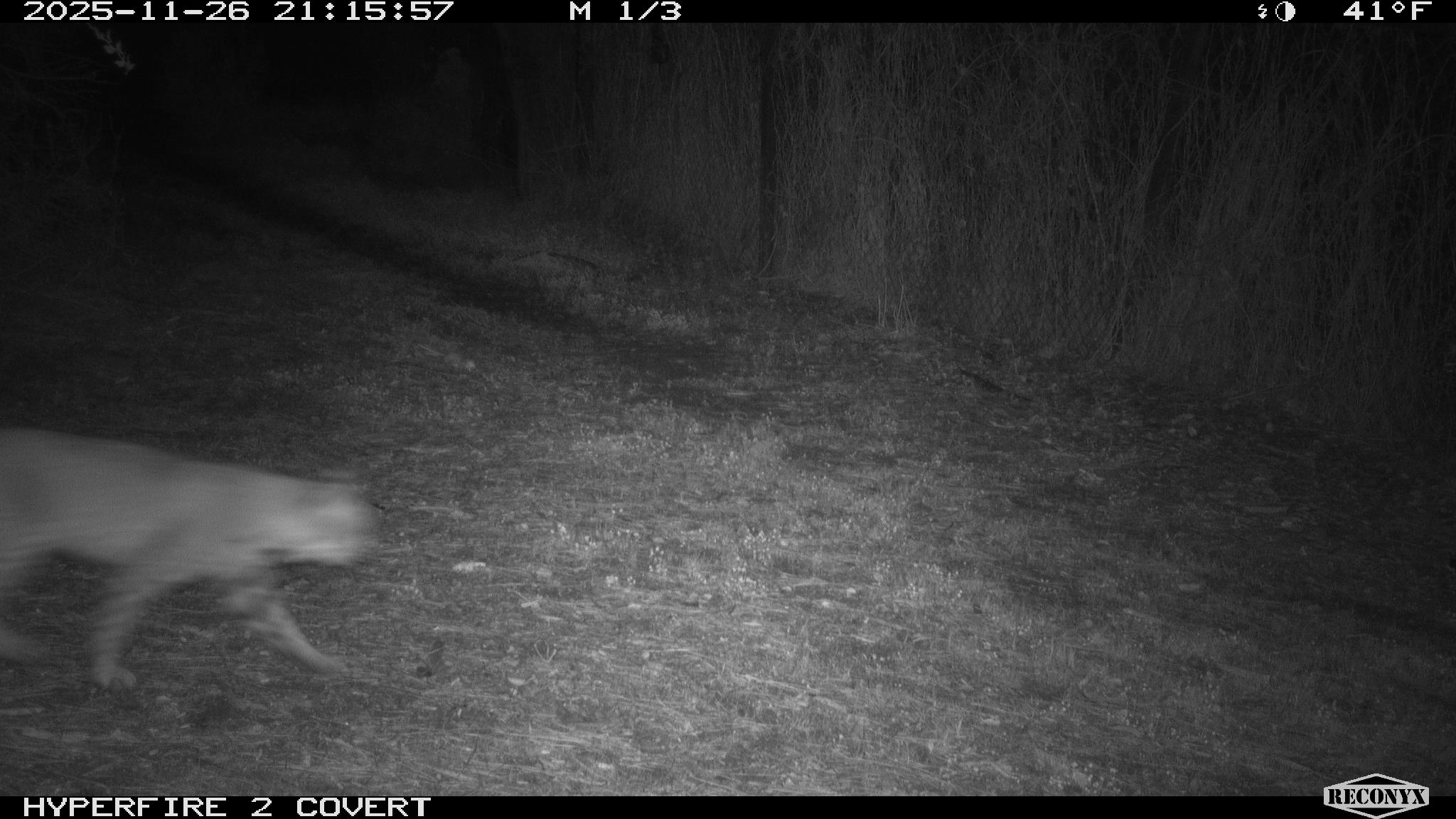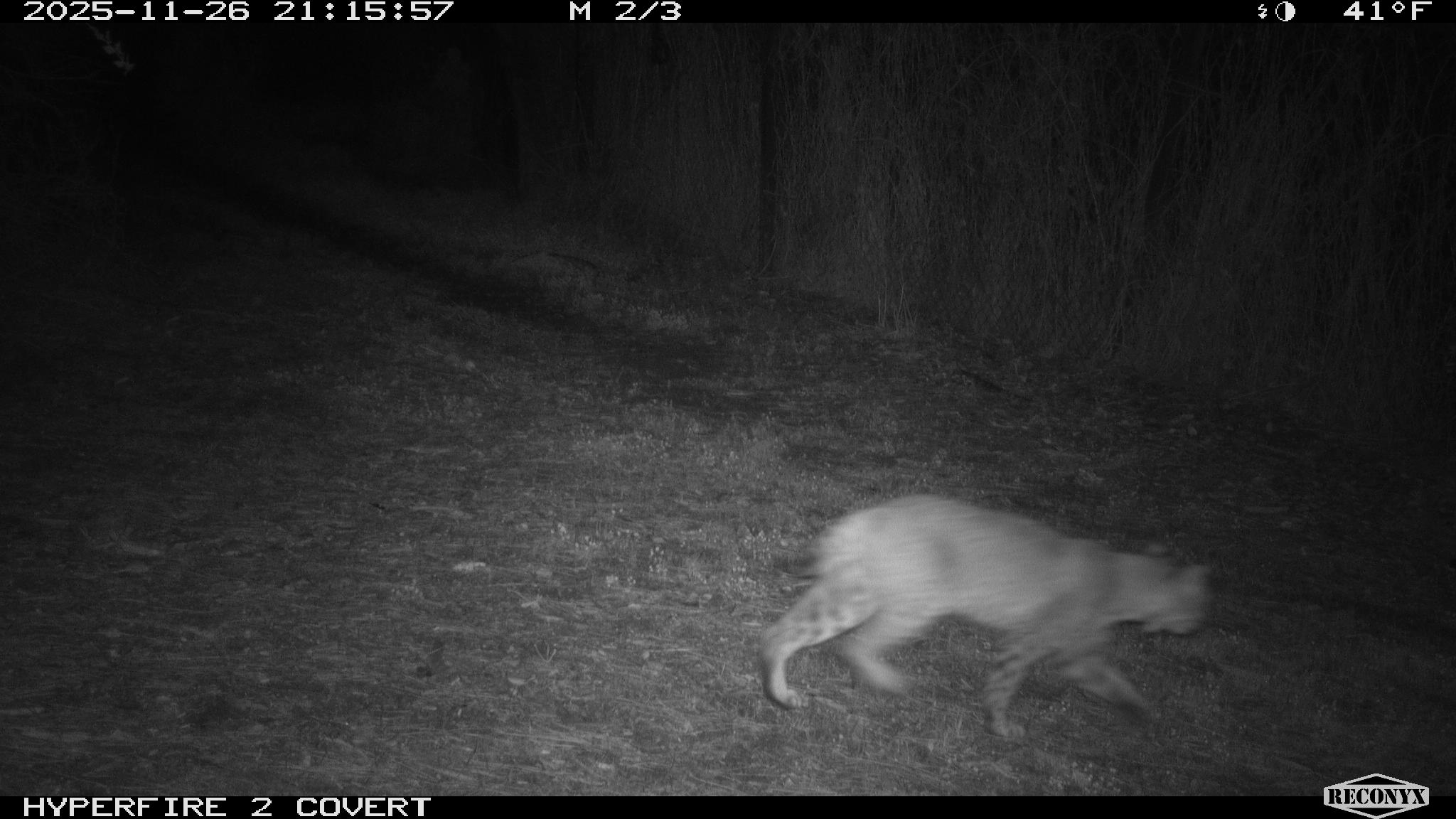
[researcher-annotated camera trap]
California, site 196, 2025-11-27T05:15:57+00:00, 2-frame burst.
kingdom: Animalia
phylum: Chordata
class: Mammalia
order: Carnivora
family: Felidae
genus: Lynx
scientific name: Lynx rufus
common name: bobcat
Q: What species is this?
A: Bobcat (Lynx rufus).